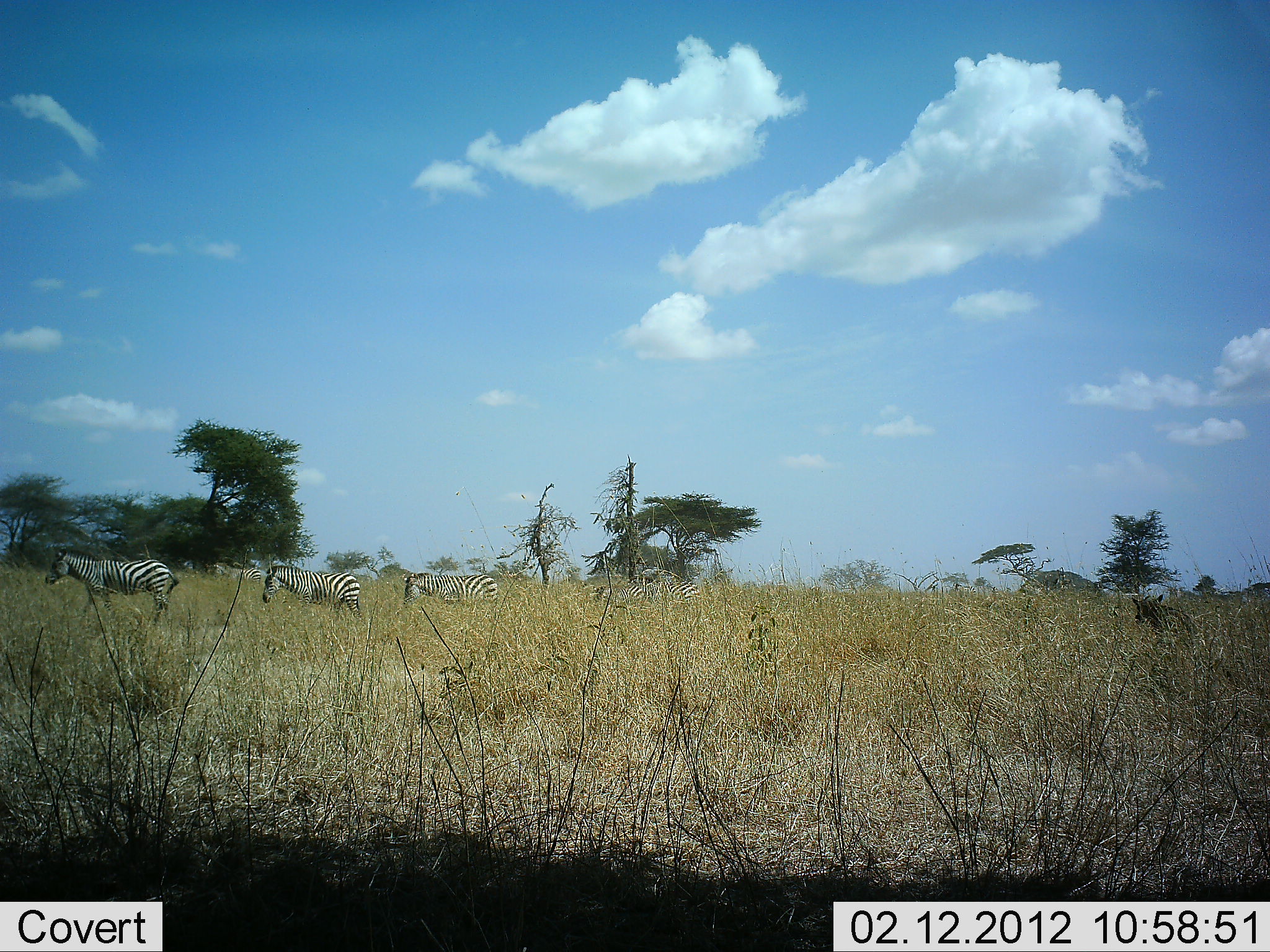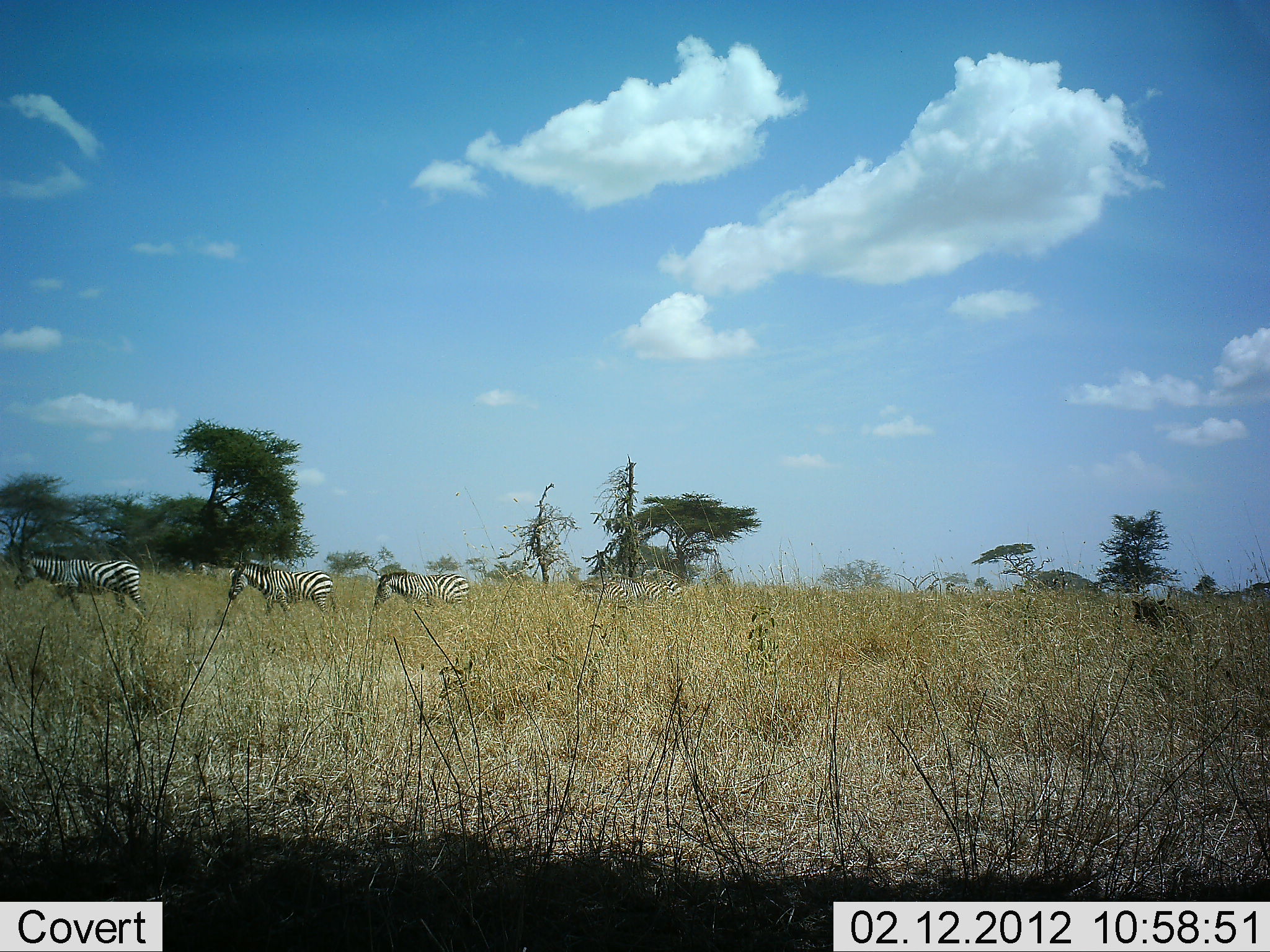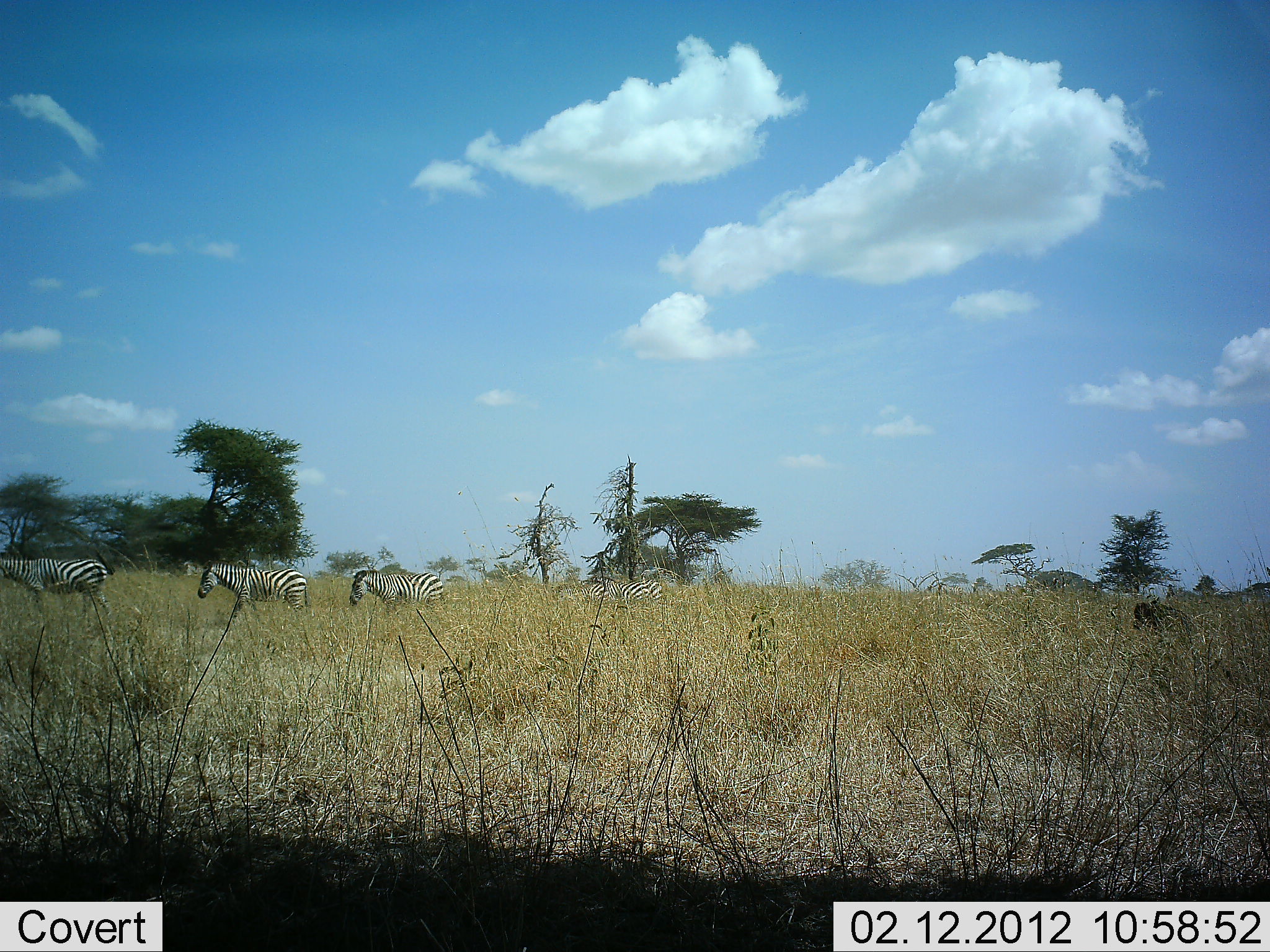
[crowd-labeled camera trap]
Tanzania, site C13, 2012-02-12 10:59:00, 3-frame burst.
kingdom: Animalia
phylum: Chordata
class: Mammalia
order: Perissodactyla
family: Equidae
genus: Equus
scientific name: Equus quagga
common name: plains zebra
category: zebra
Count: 5.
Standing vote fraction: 0%.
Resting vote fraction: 0%.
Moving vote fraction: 100%.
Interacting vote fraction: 0%.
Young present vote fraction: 0%.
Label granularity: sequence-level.